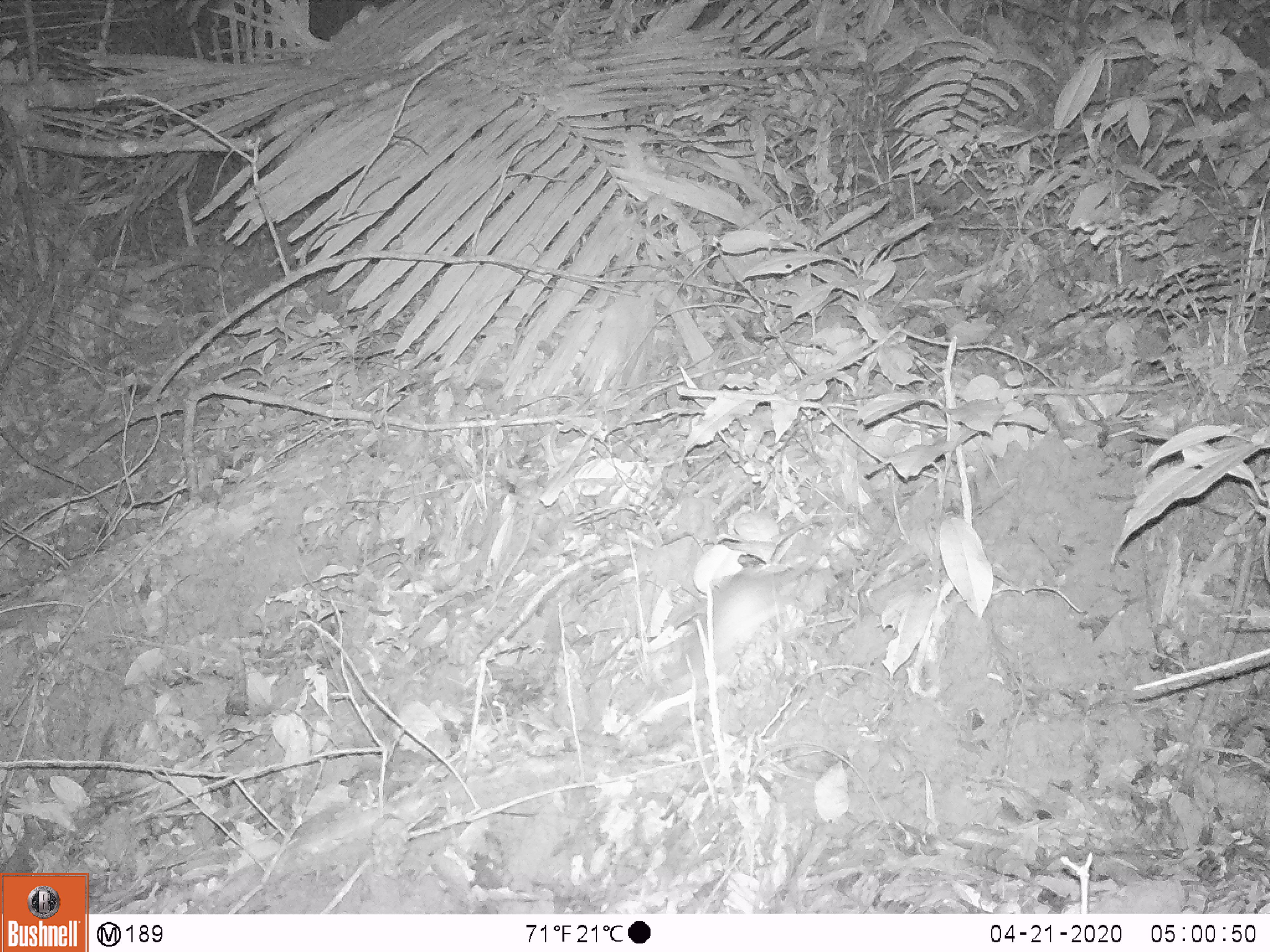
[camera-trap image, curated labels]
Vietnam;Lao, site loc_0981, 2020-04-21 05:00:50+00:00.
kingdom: Animalia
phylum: Chordata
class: Mammalia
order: Rodentia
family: Muridae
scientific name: Muridae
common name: old-world mice and rats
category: unidentified murid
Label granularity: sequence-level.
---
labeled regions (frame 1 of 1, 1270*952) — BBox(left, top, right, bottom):
unidentified murid: BBox(659, 500, 850, 718)